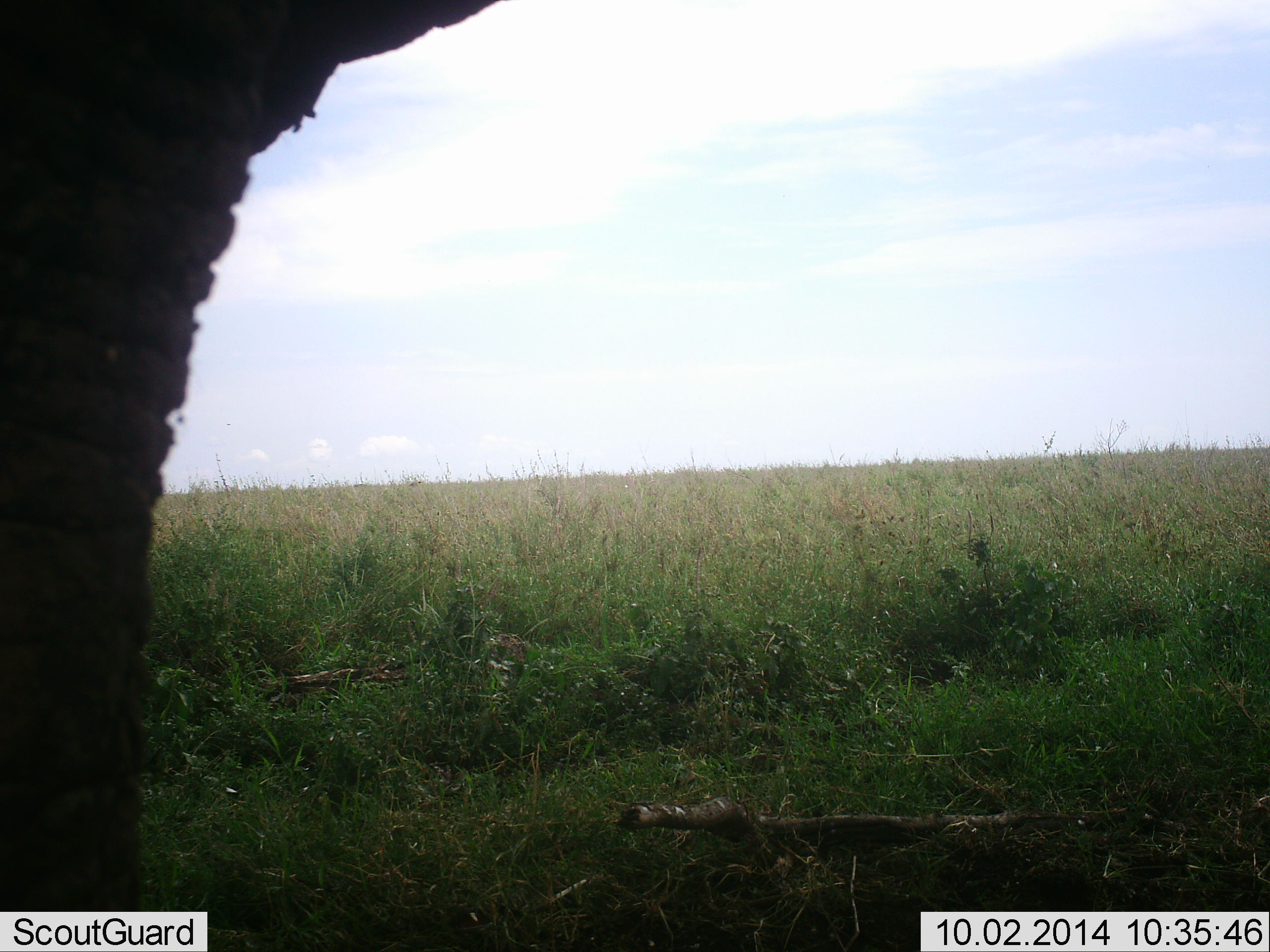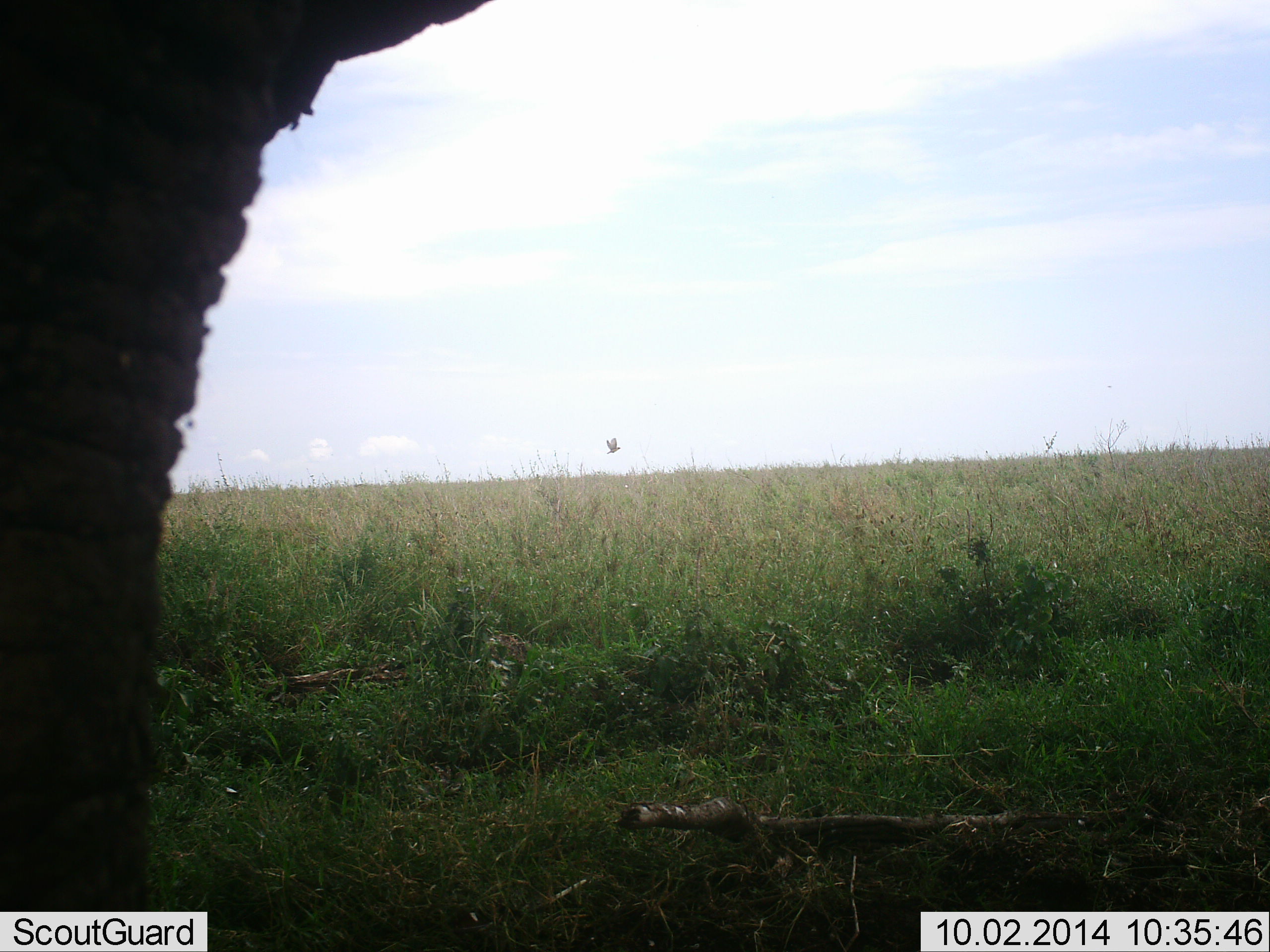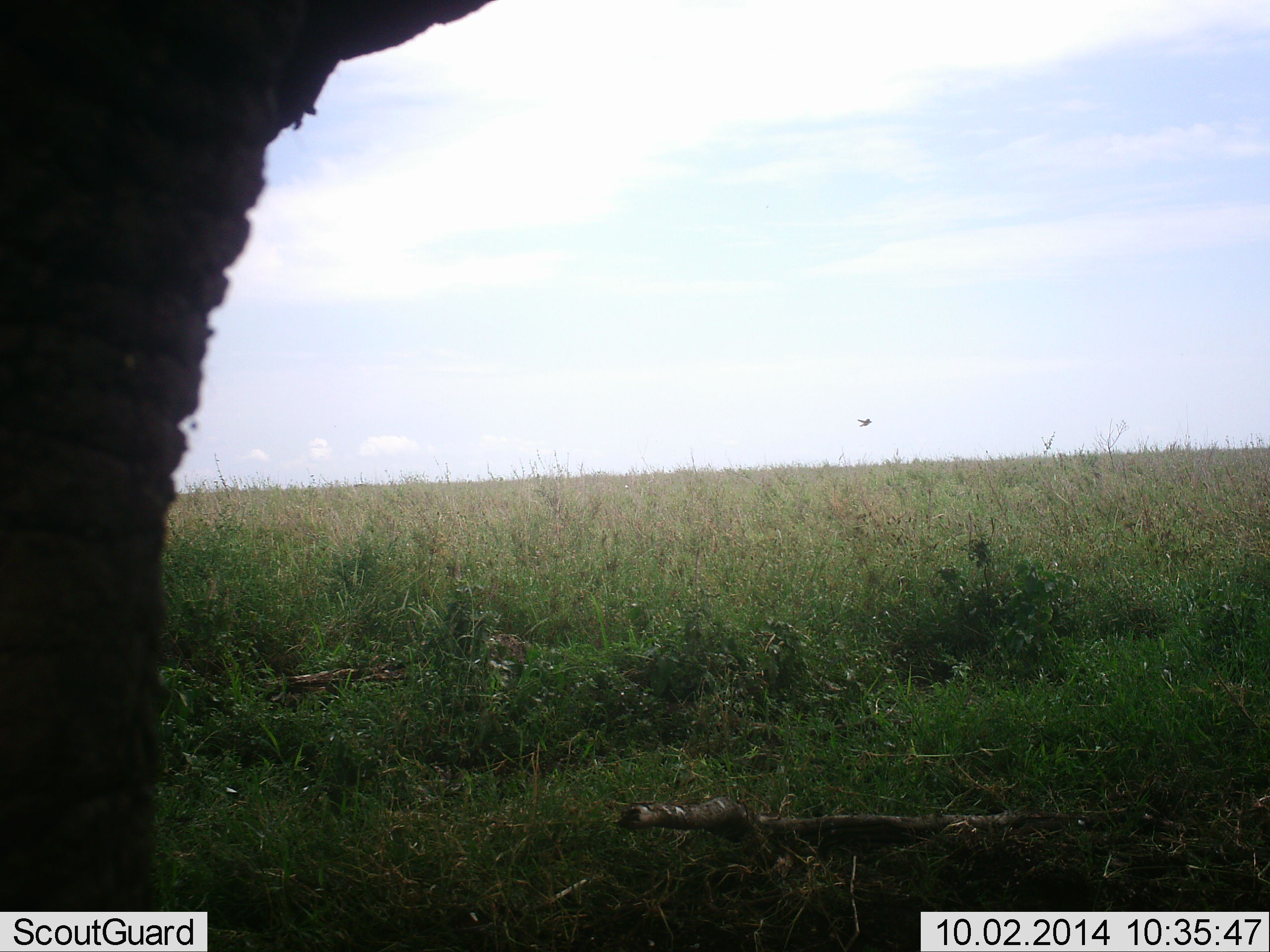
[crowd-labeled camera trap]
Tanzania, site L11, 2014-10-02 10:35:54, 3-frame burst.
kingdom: Animalia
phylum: Chordata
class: Mammalia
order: Proboscidea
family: Elephantidae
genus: Loxodonta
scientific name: Loxodonta africana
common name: african bush elephant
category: elephant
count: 1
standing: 100%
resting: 0%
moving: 0%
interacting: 0%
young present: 0%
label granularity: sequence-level